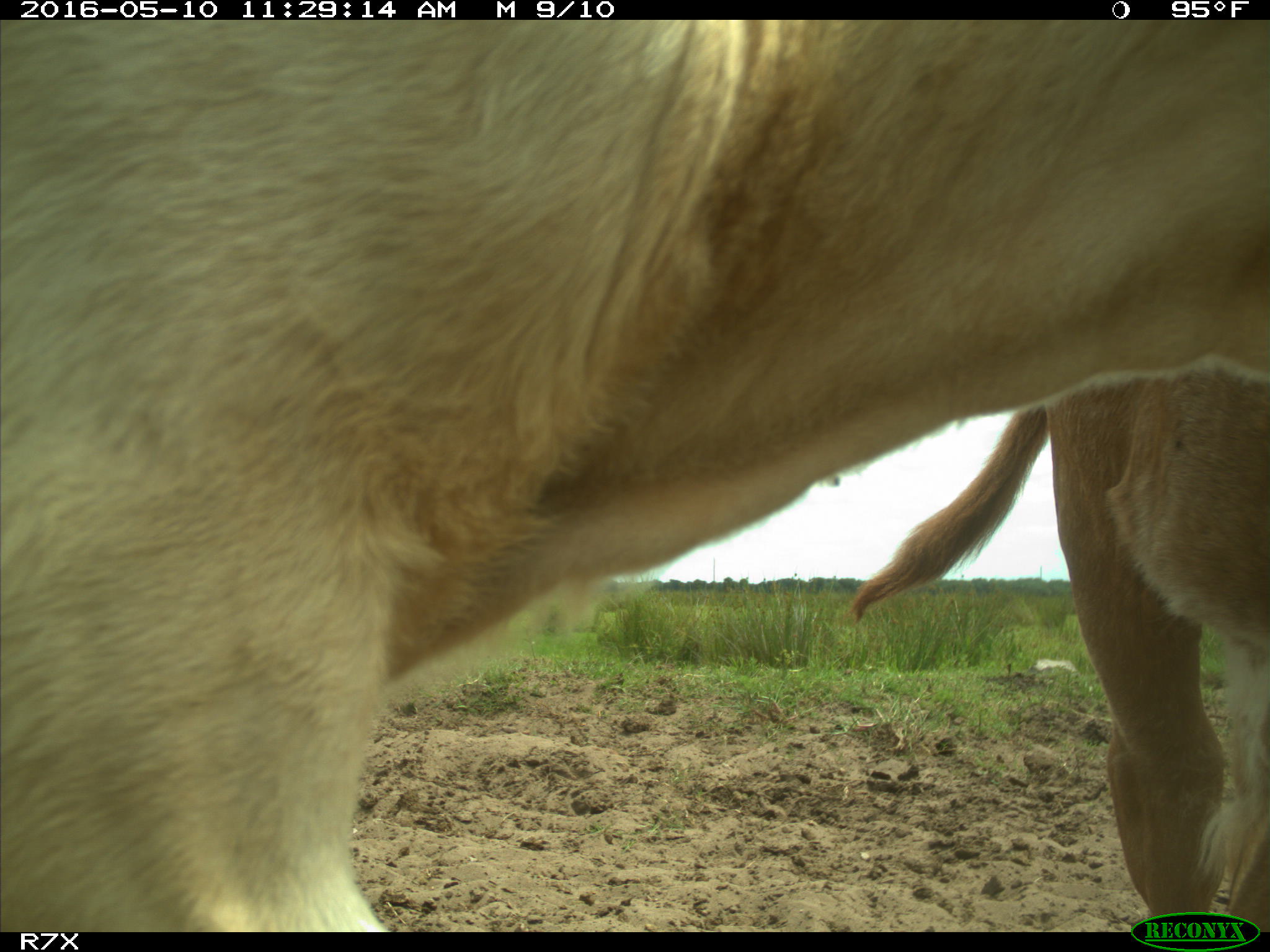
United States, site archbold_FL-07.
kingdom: Animalia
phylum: Chordata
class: Mammalia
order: Artiodactyla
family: Bovidae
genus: Bos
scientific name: Bos taurus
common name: domestic cow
Bos taurus (domestic cow).